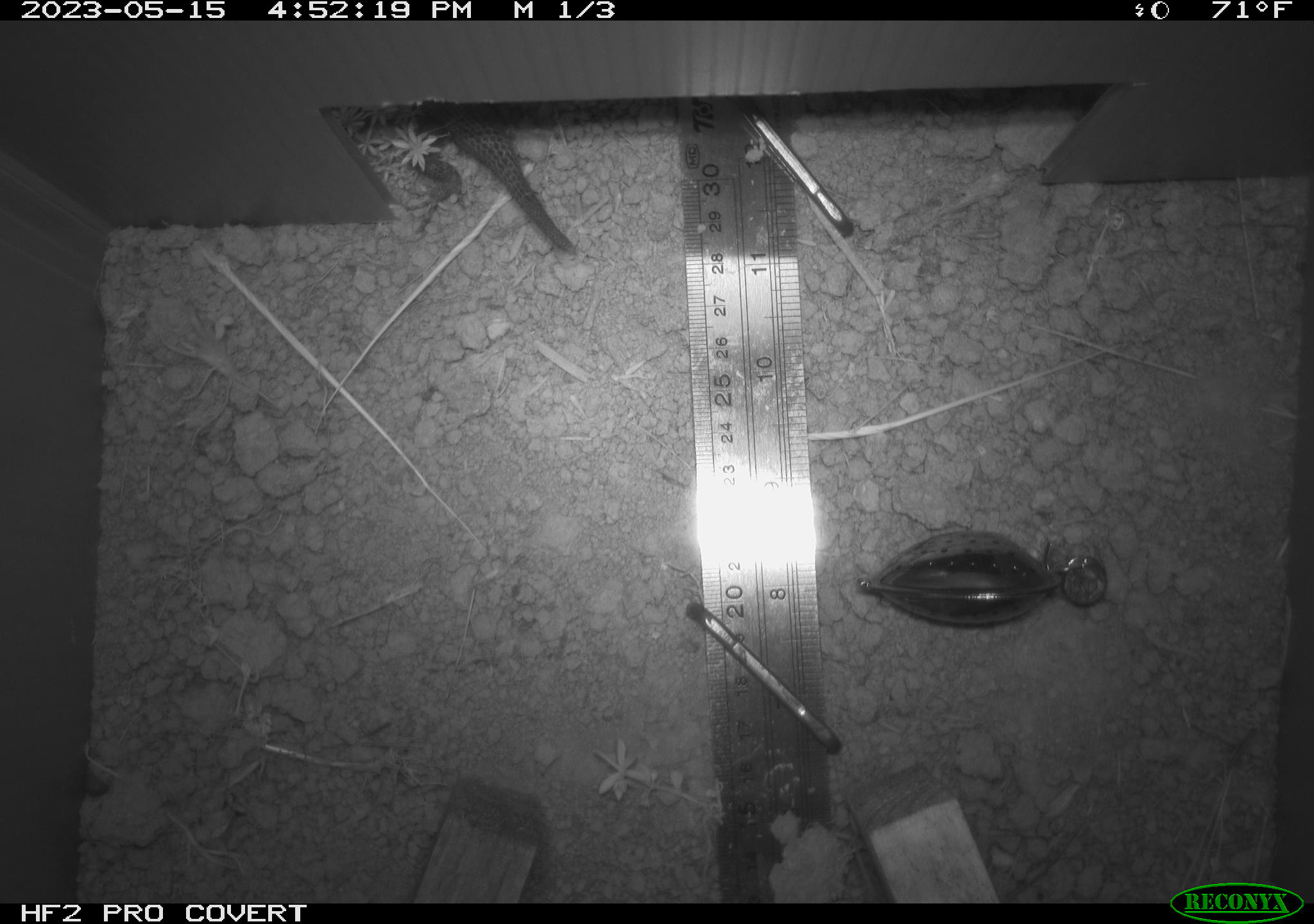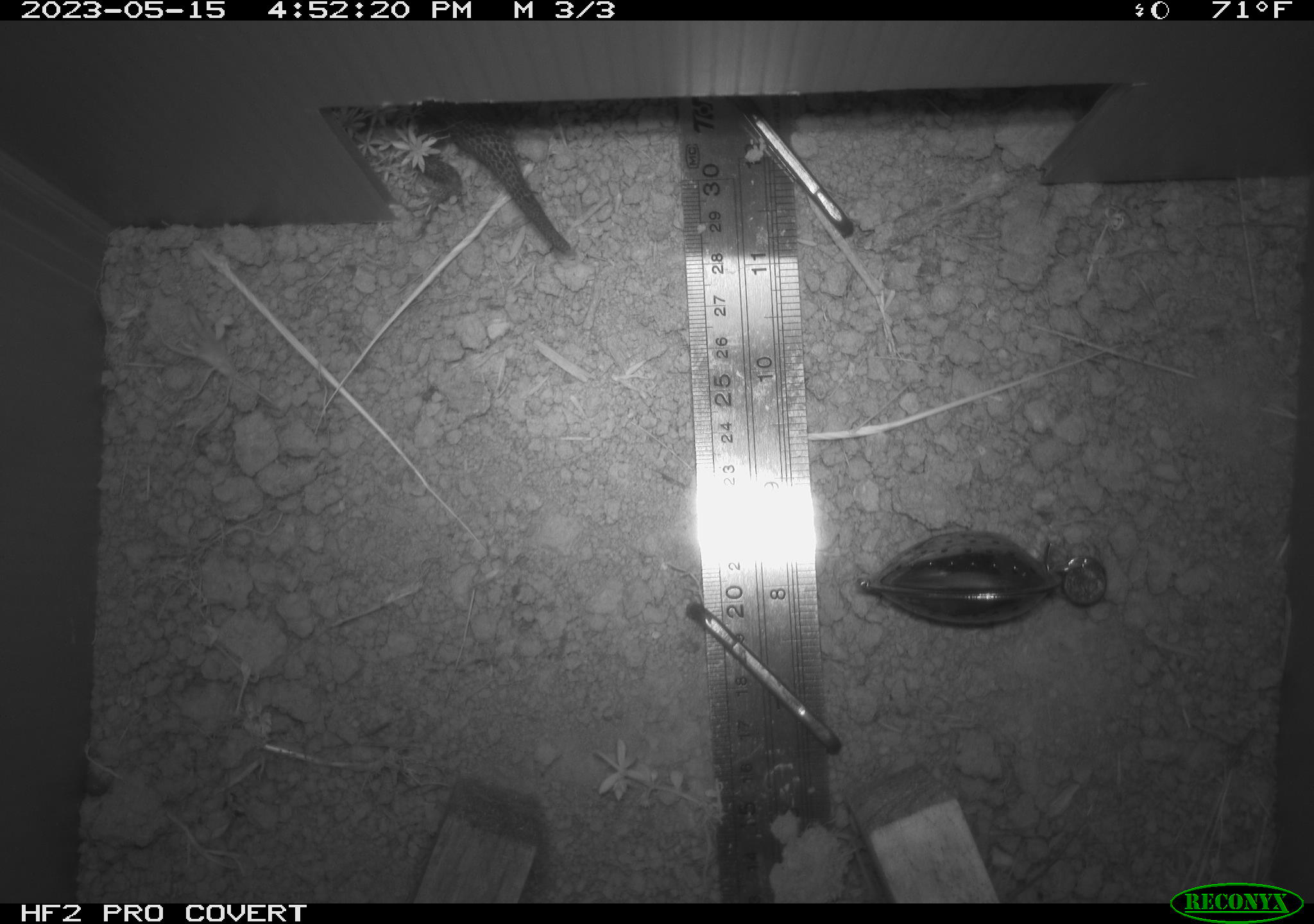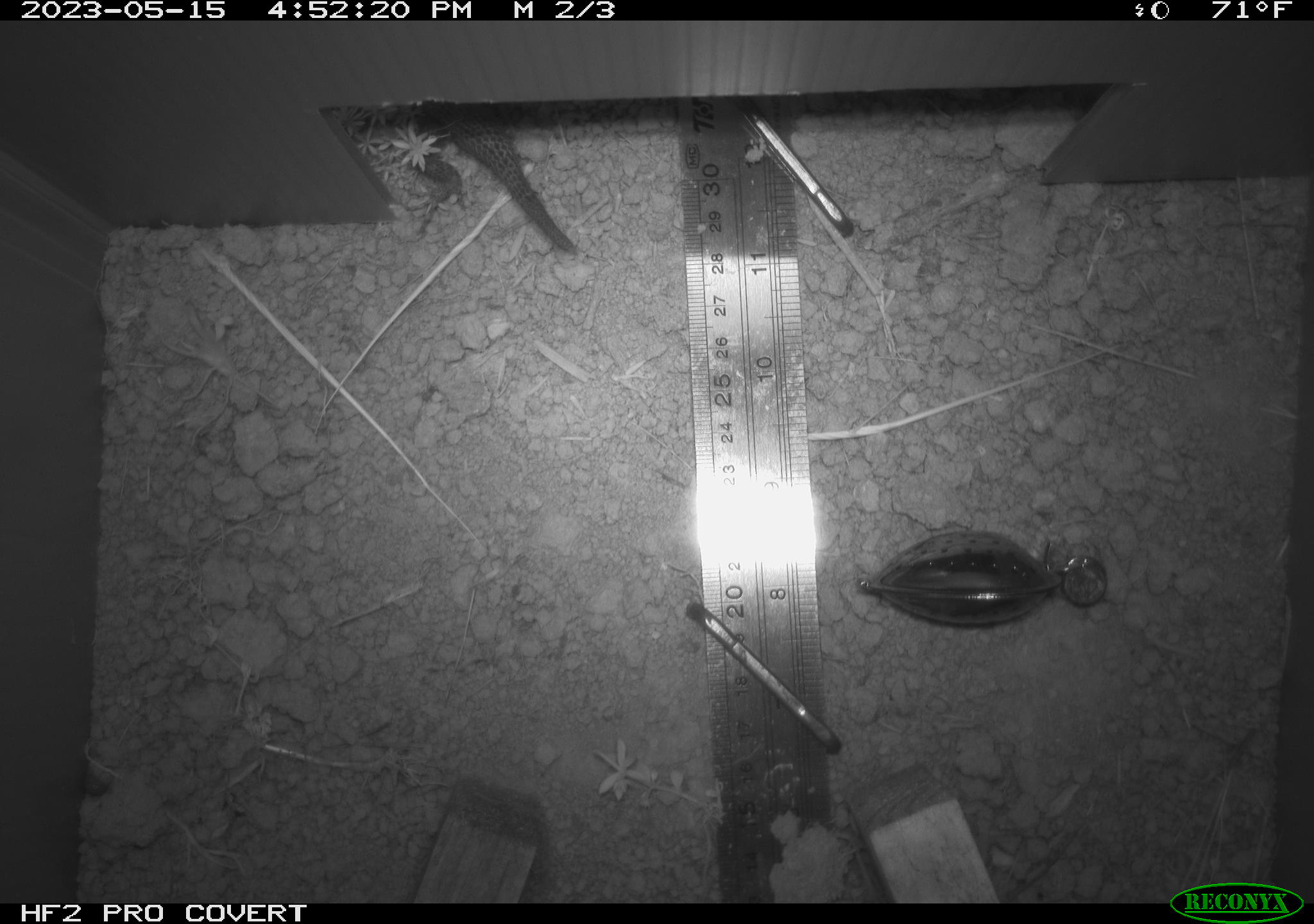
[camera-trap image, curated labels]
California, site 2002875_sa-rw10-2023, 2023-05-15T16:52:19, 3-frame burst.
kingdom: Animalia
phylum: Chordata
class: Reptilia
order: Squamata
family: Phrynosomatidae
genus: Sceloporus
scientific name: Sceloporus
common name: spiny lizards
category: sceloporus species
Sceloporus species (spiny lizards) (Sceloporus).